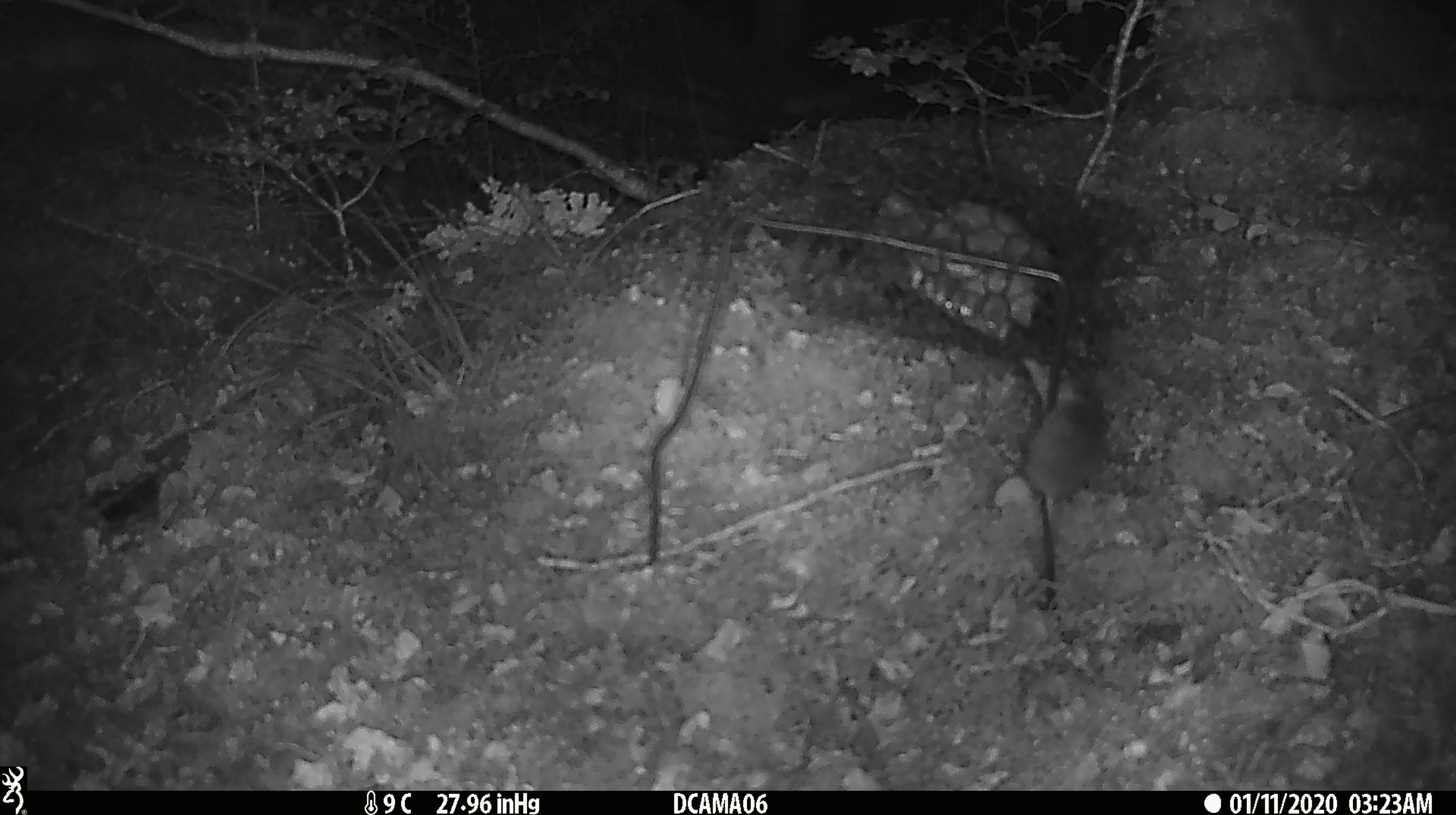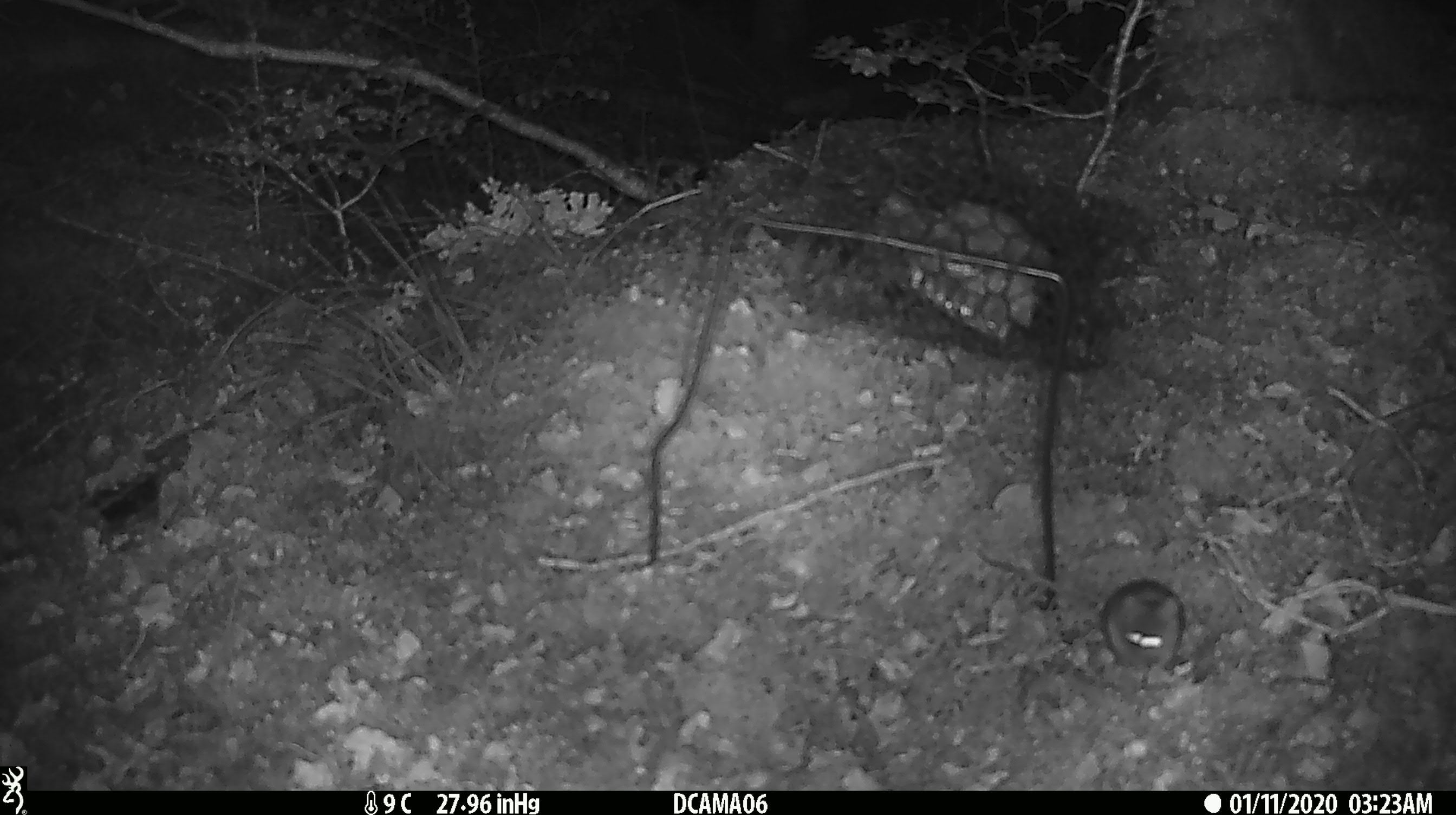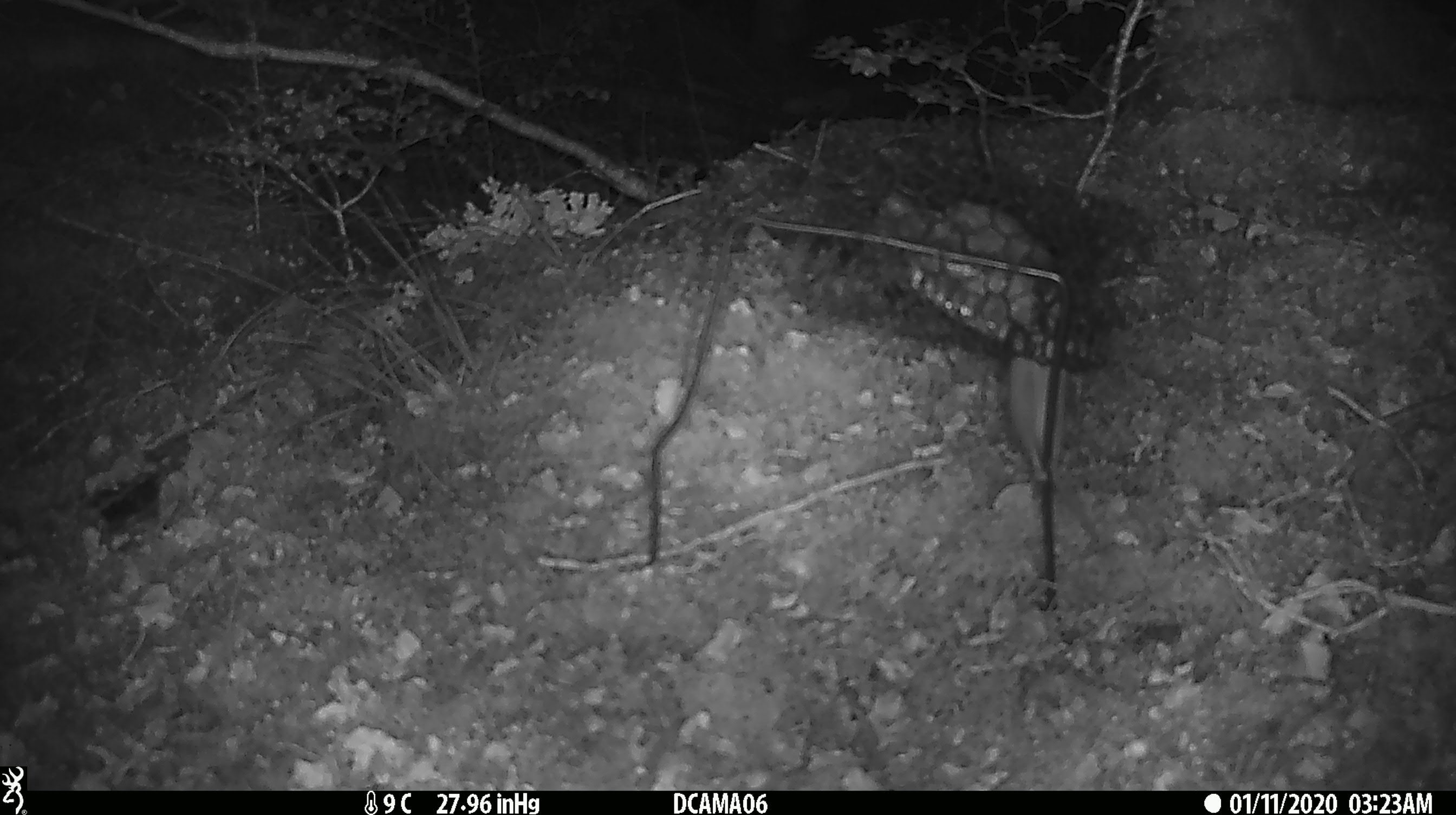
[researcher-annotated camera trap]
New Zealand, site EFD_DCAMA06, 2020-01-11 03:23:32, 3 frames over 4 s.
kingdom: Animalia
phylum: Chordata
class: Mammalia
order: Rodentia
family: Muridae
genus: Mus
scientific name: Mus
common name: mouse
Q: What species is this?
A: Mouse (Mus).